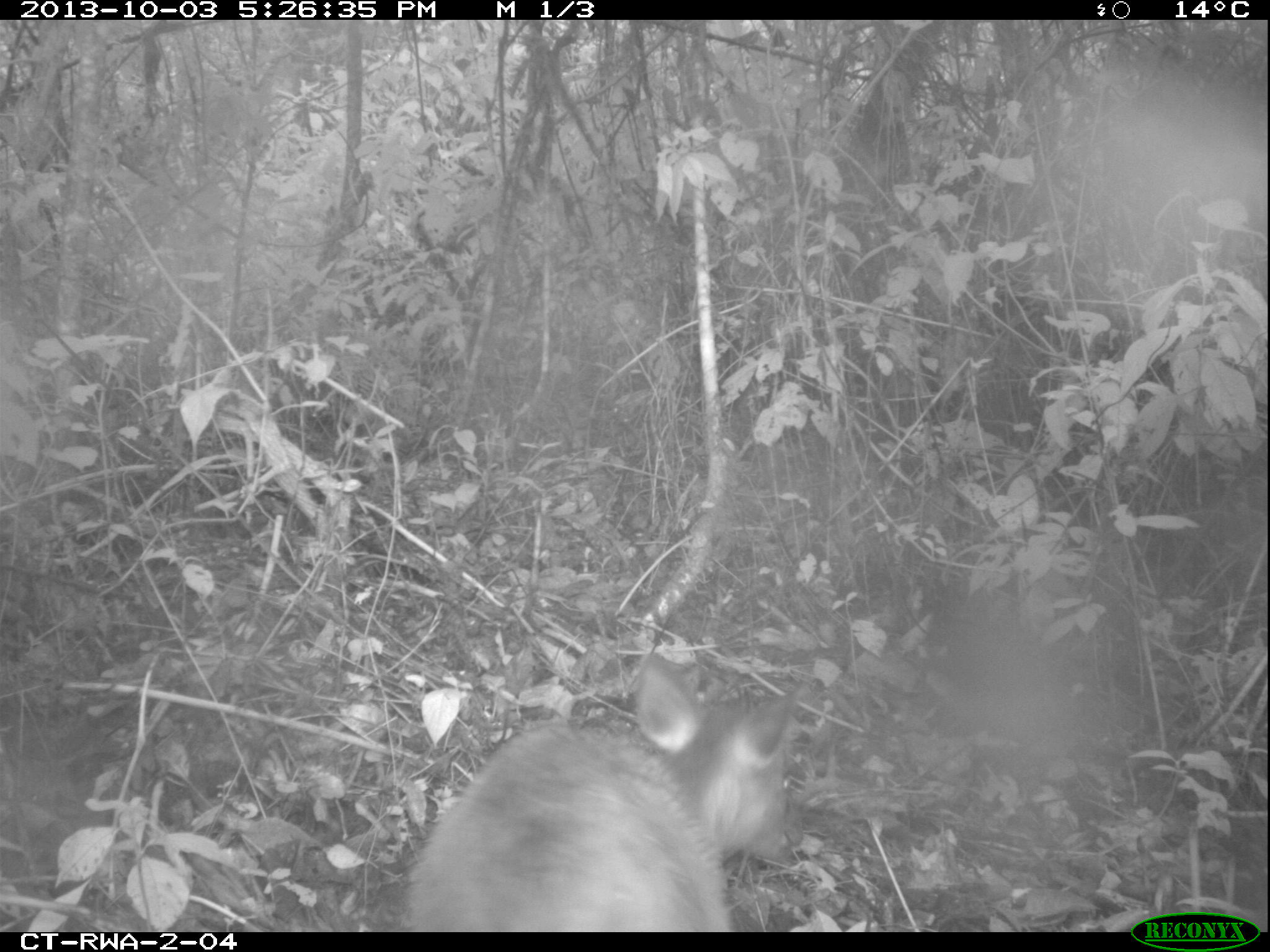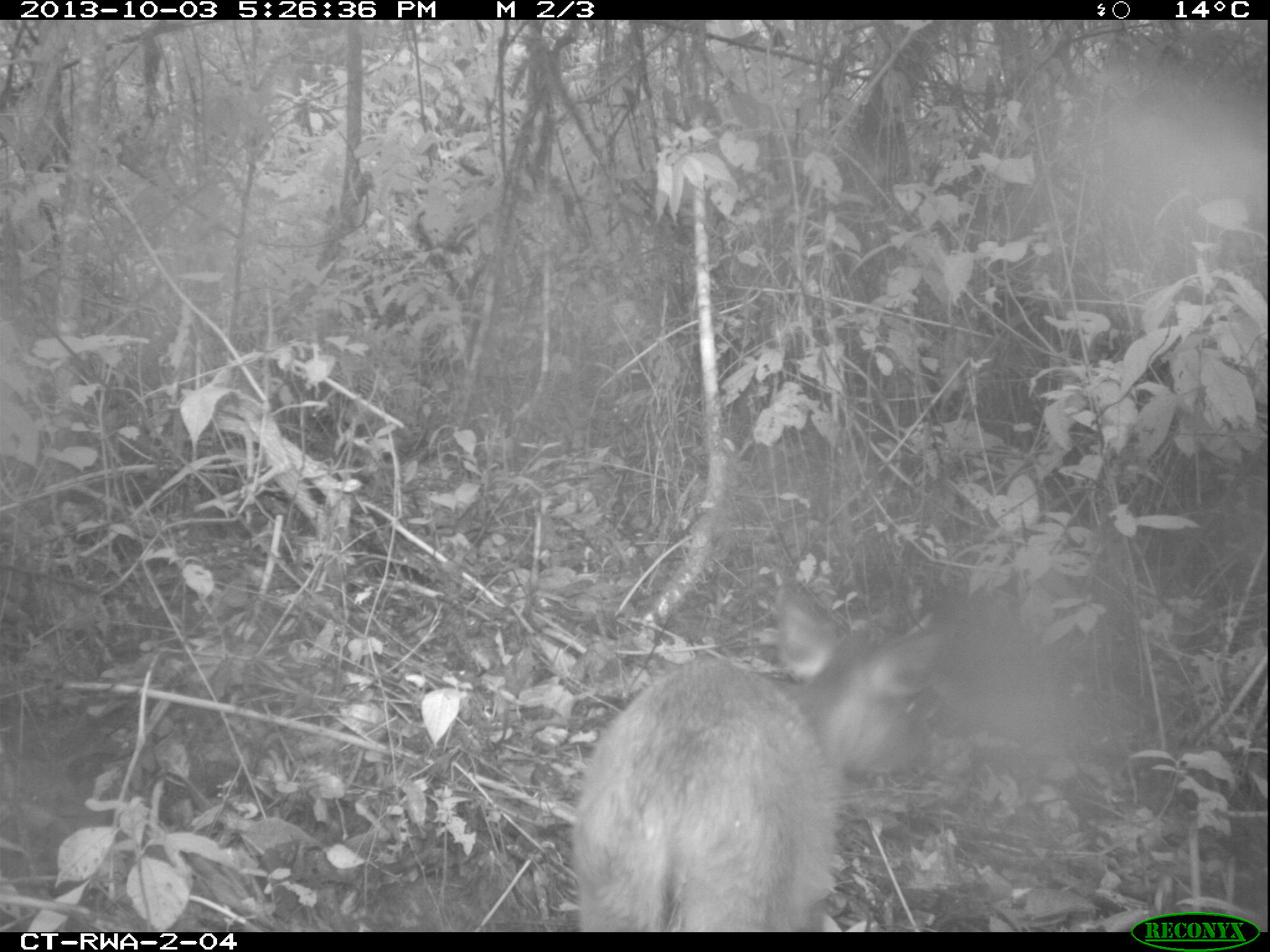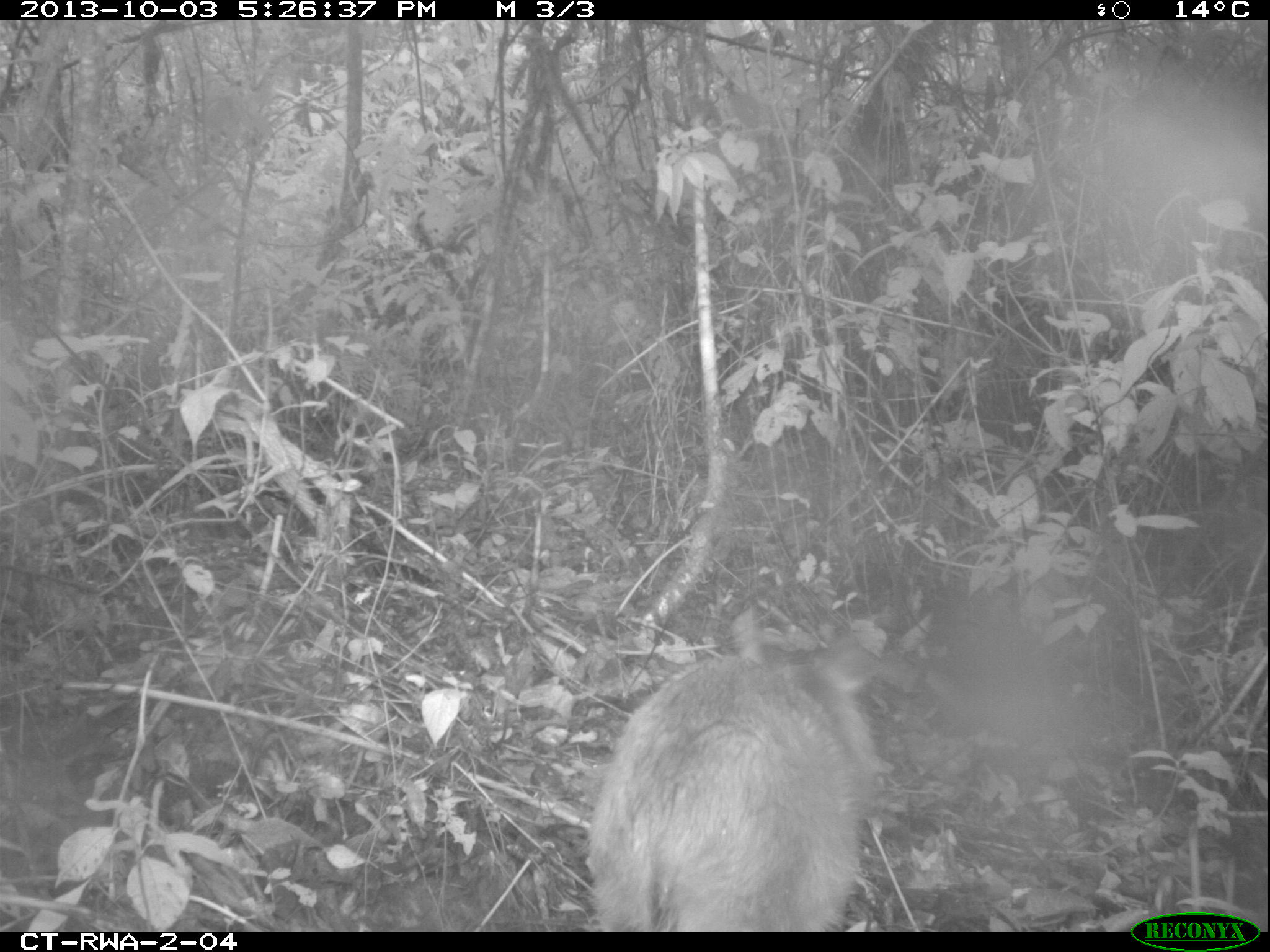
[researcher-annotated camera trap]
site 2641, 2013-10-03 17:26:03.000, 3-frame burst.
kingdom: Animalia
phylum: Chordata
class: Mammalia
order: Artiodactyla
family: Bovidae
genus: Cephalophus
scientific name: Cephalophus nigrifrons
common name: black-fronted duiker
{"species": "Cephalophus nigrifrons (black-fronted duiker)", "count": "1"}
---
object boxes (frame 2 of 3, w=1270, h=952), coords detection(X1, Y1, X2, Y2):
cephalophus nigrifrons: detection(561, 575, 928, 932)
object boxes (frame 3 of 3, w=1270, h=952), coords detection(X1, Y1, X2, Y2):
cephalophus nigrifrons: detection(576, 605, 889, 932)